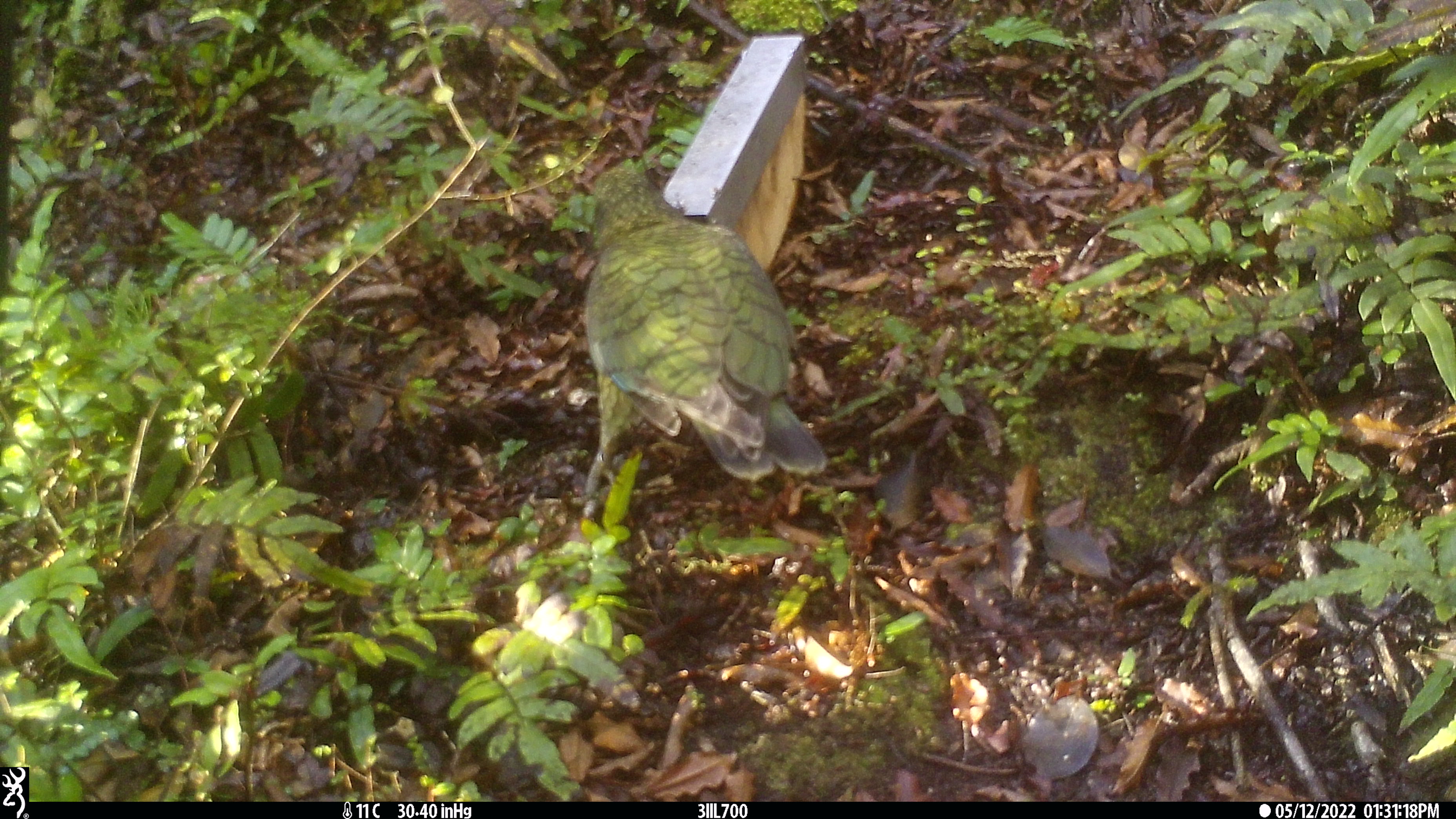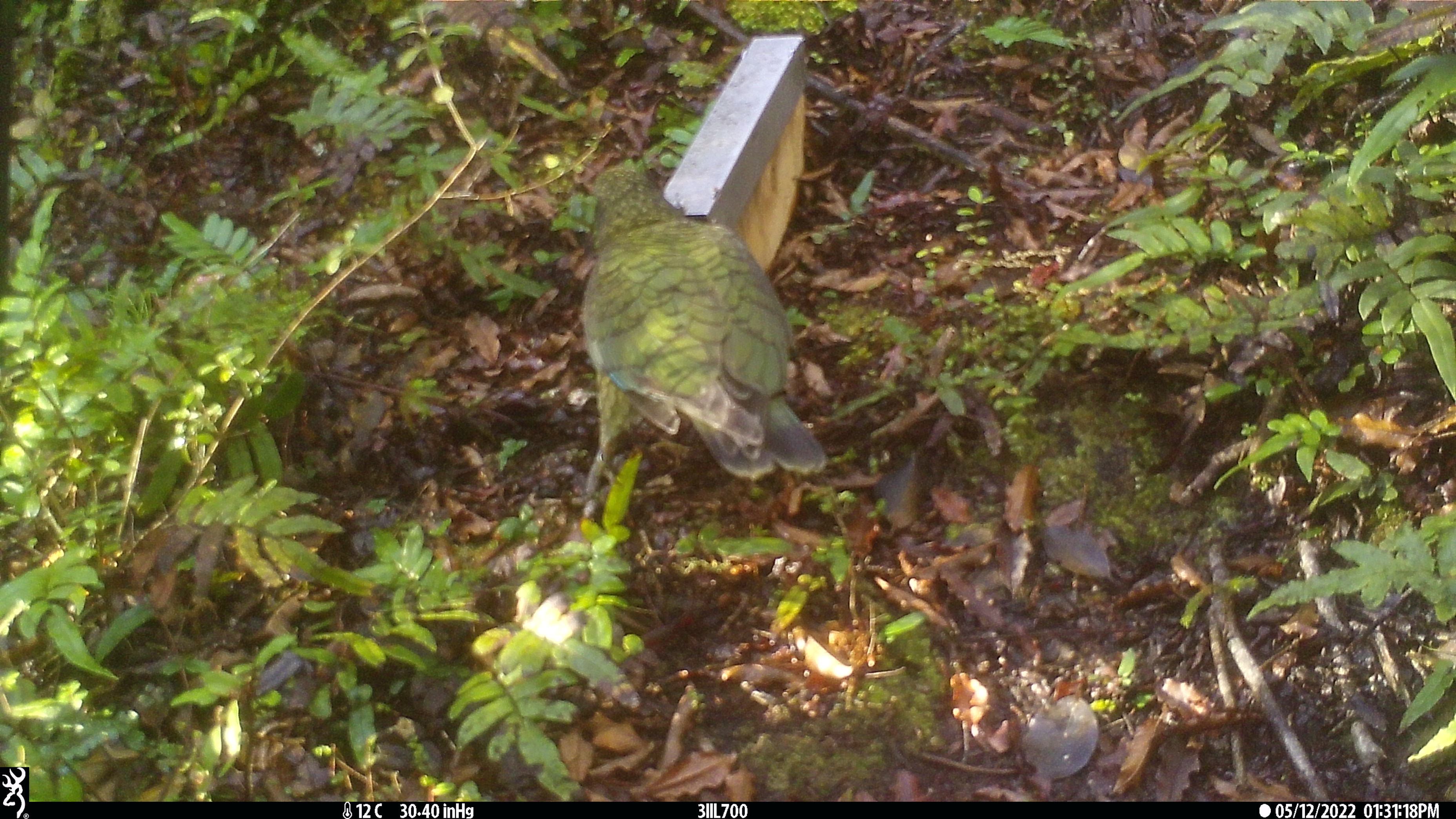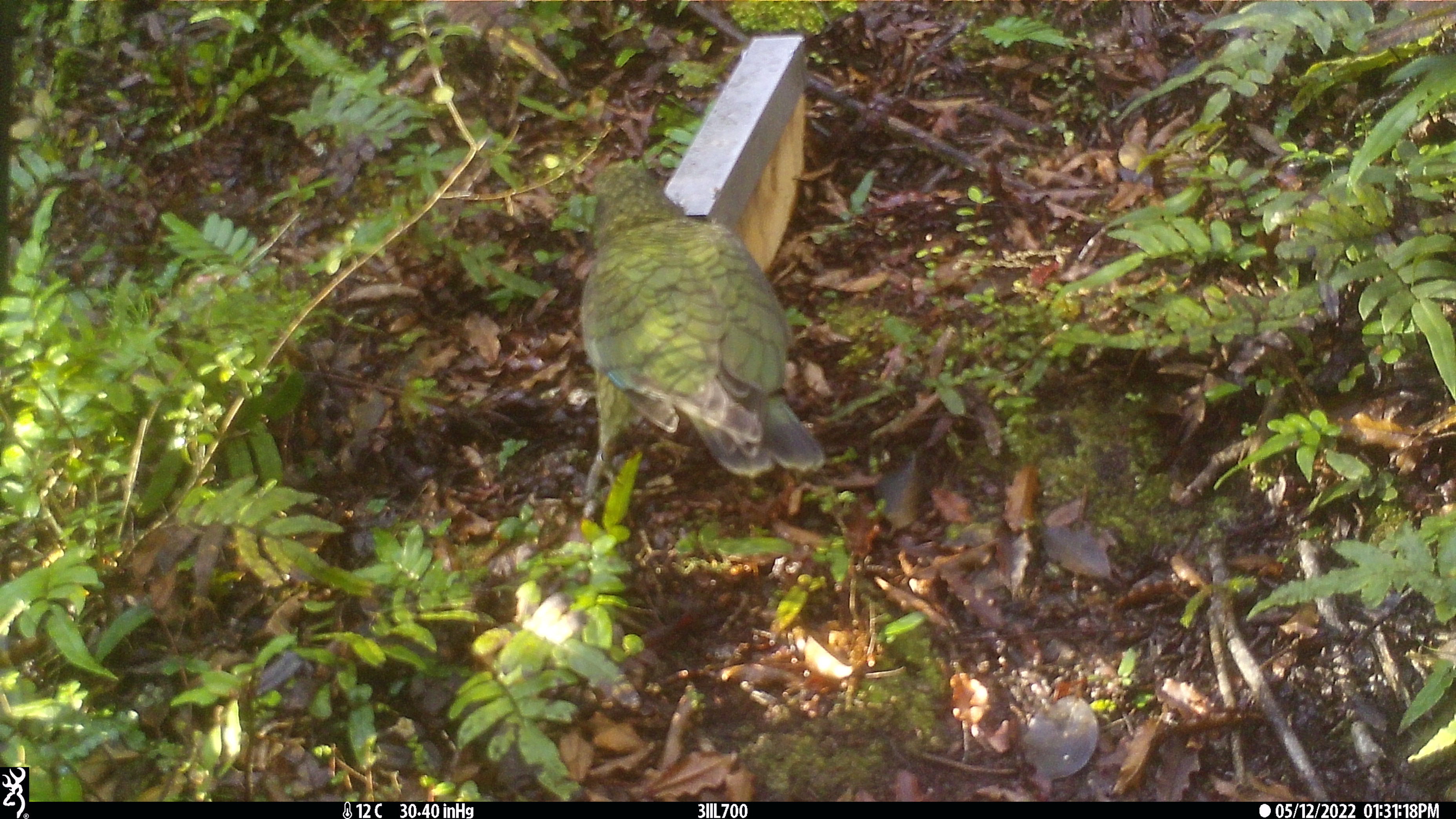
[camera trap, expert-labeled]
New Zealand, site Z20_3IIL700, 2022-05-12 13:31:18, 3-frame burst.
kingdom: Animalia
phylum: Chordata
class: Aves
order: Psittaciformes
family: Strigopidae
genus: Nestor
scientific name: Nestor notabilis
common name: kea